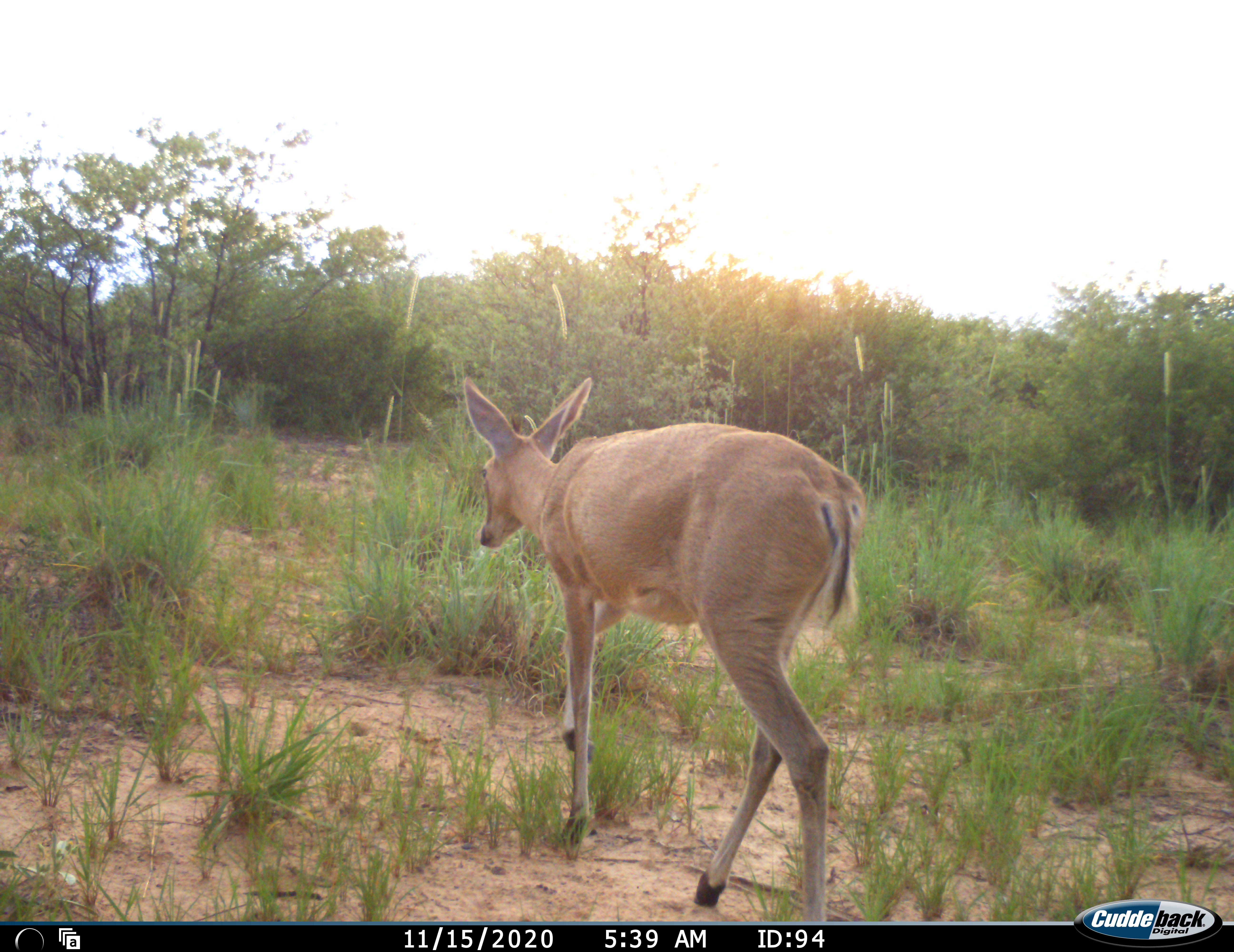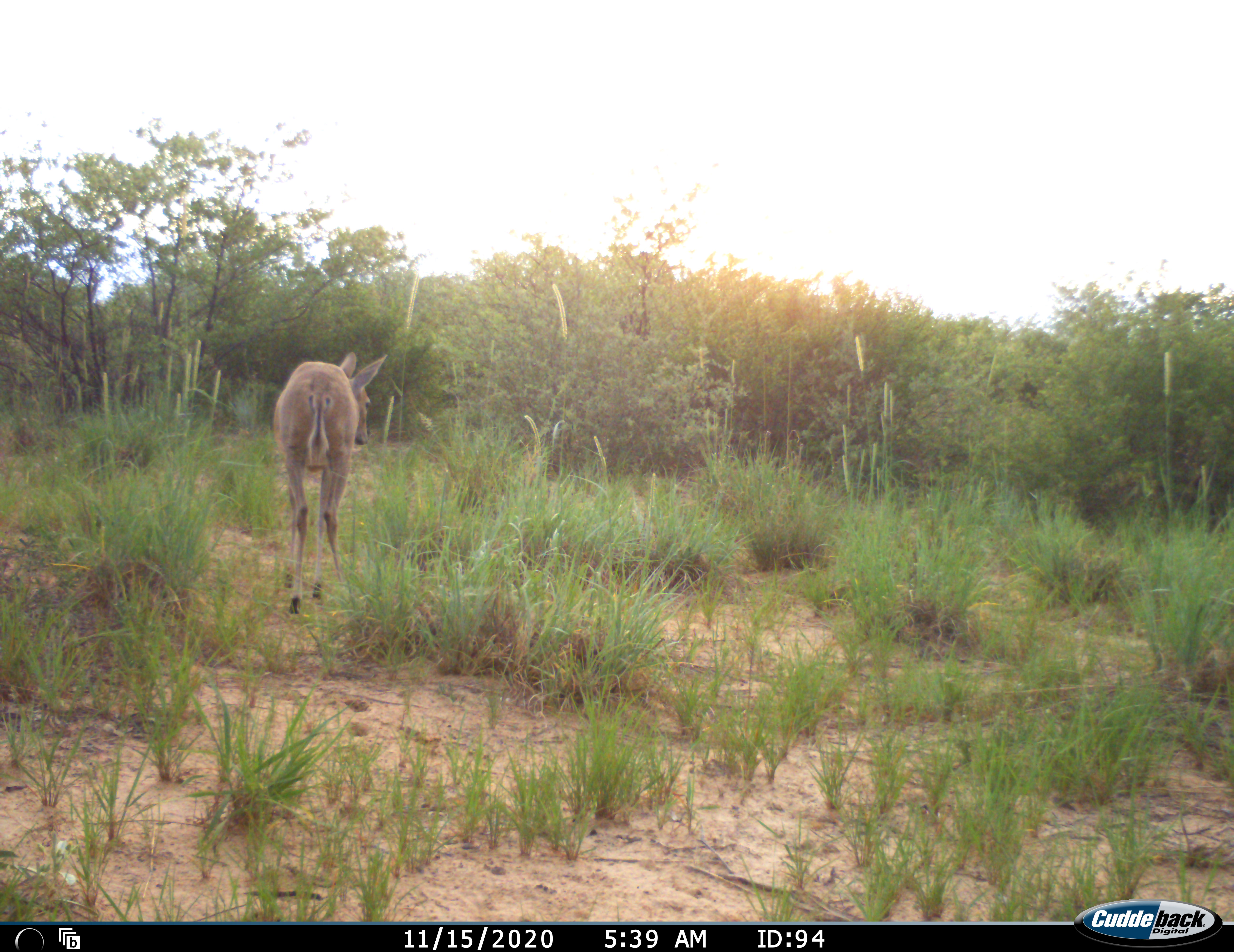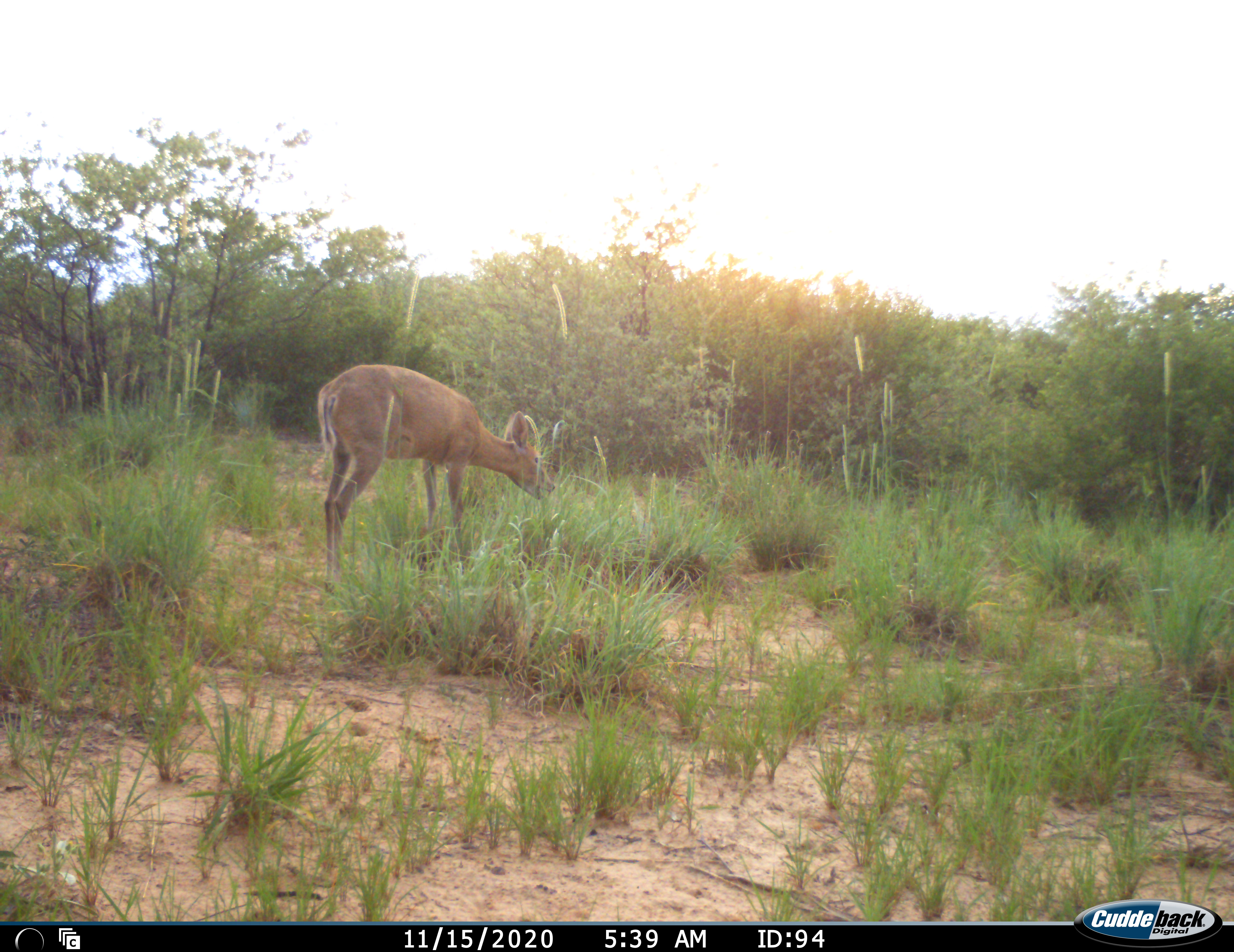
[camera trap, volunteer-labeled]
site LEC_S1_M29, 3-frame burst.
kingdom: Animalia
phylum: Chordata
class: Mammalia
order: Artiodactyla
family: Bovidae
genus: Sylvicapra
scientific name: Sylvicapra grimmia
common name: common duiker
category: duikercommongrey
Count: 1.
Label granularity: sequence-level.